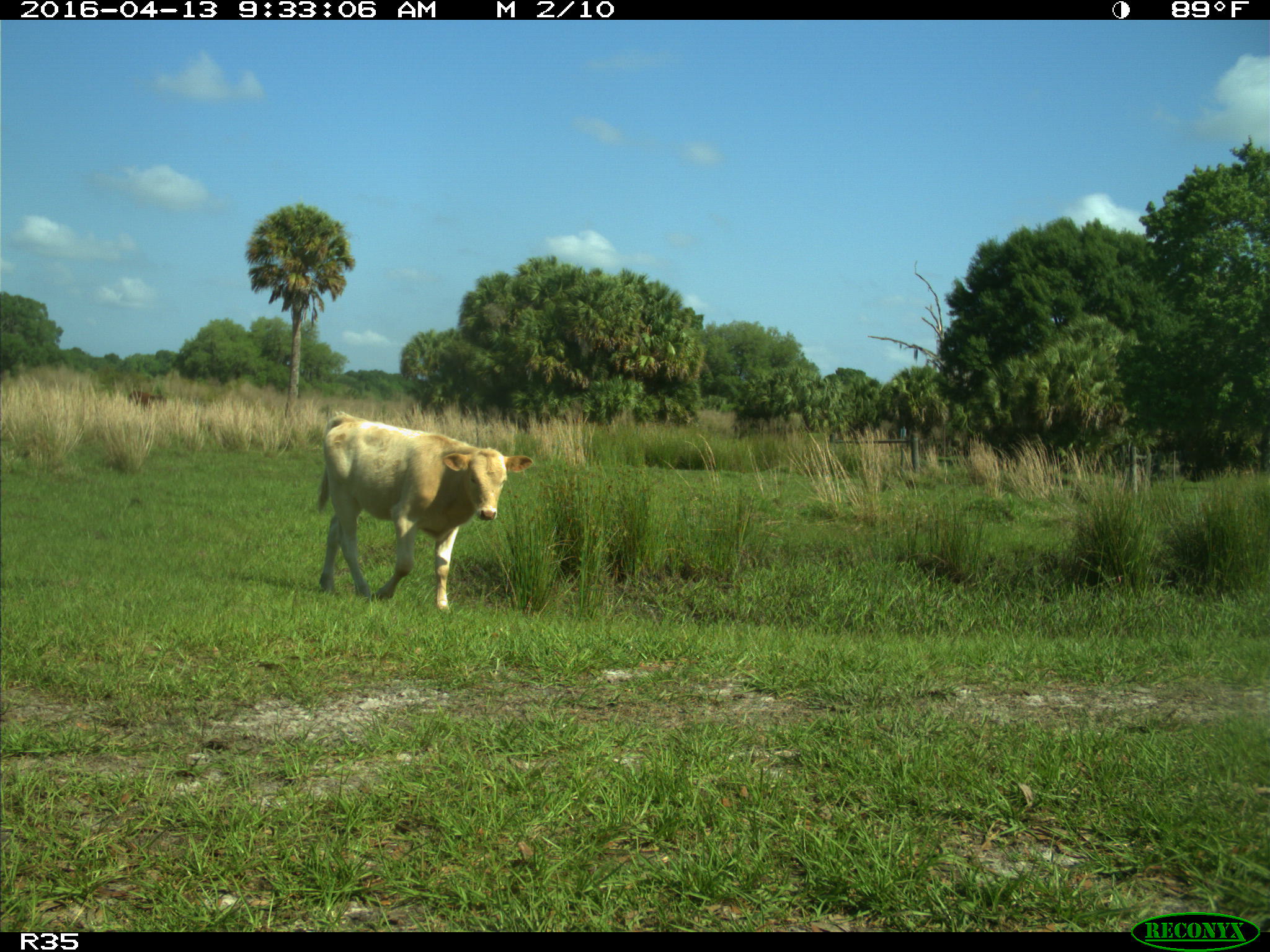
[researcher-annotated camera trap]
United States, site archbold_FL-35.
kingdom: Animalia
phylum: Chordata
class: Mammalia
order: Artiodactyla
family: Bovidae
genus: Bos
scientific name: Bos taurus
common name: domestic cow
Bos taurus (domestic cow).